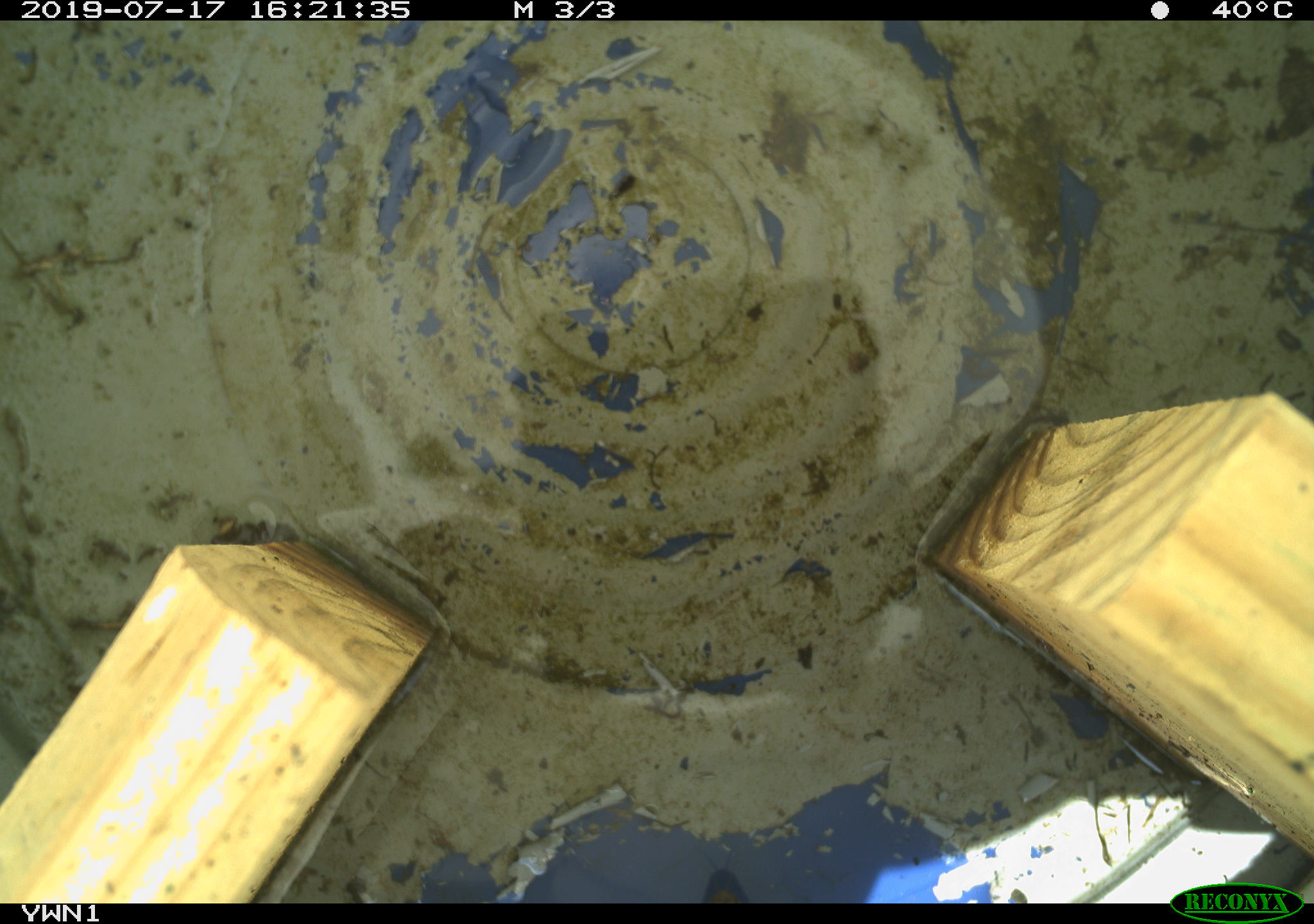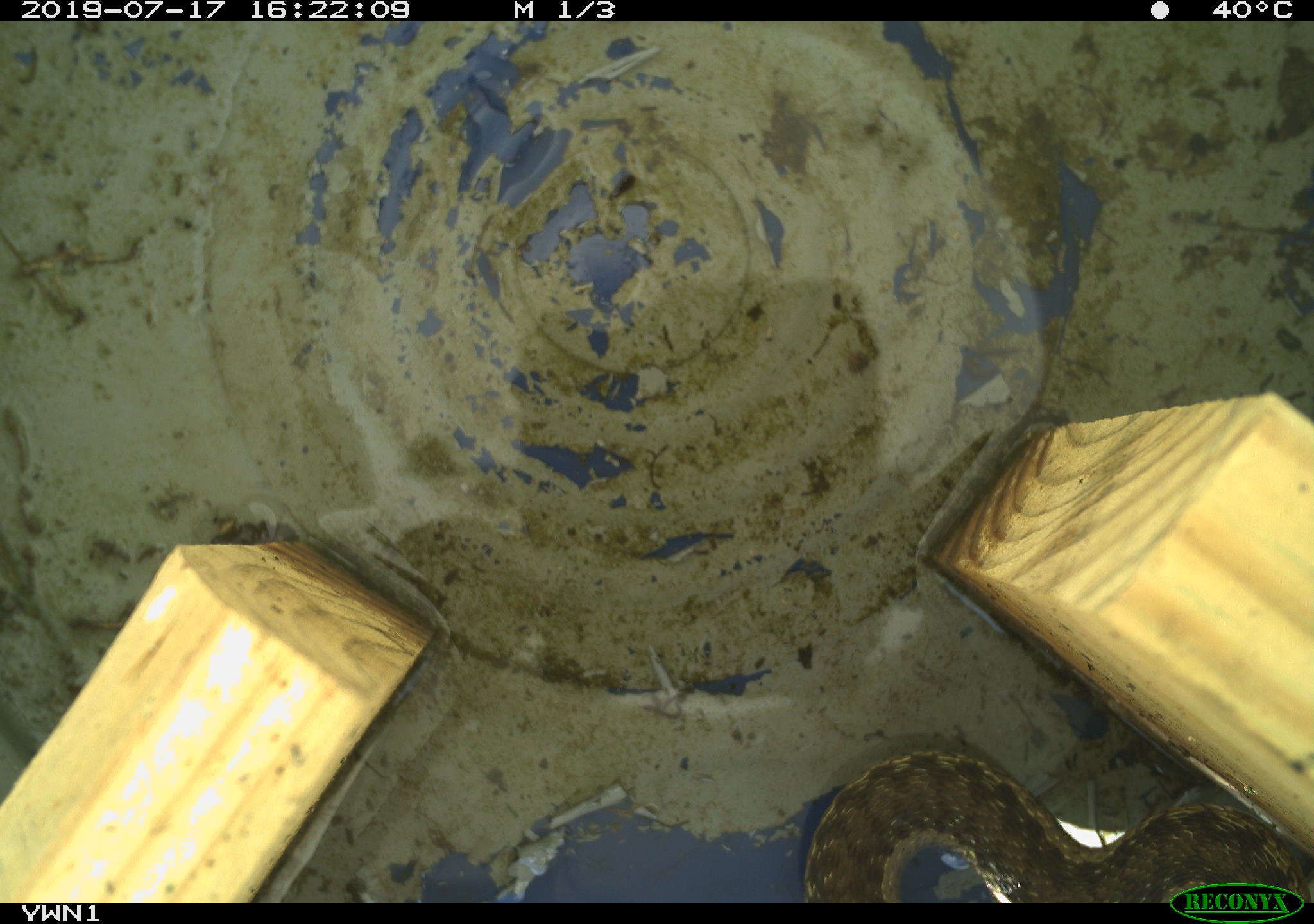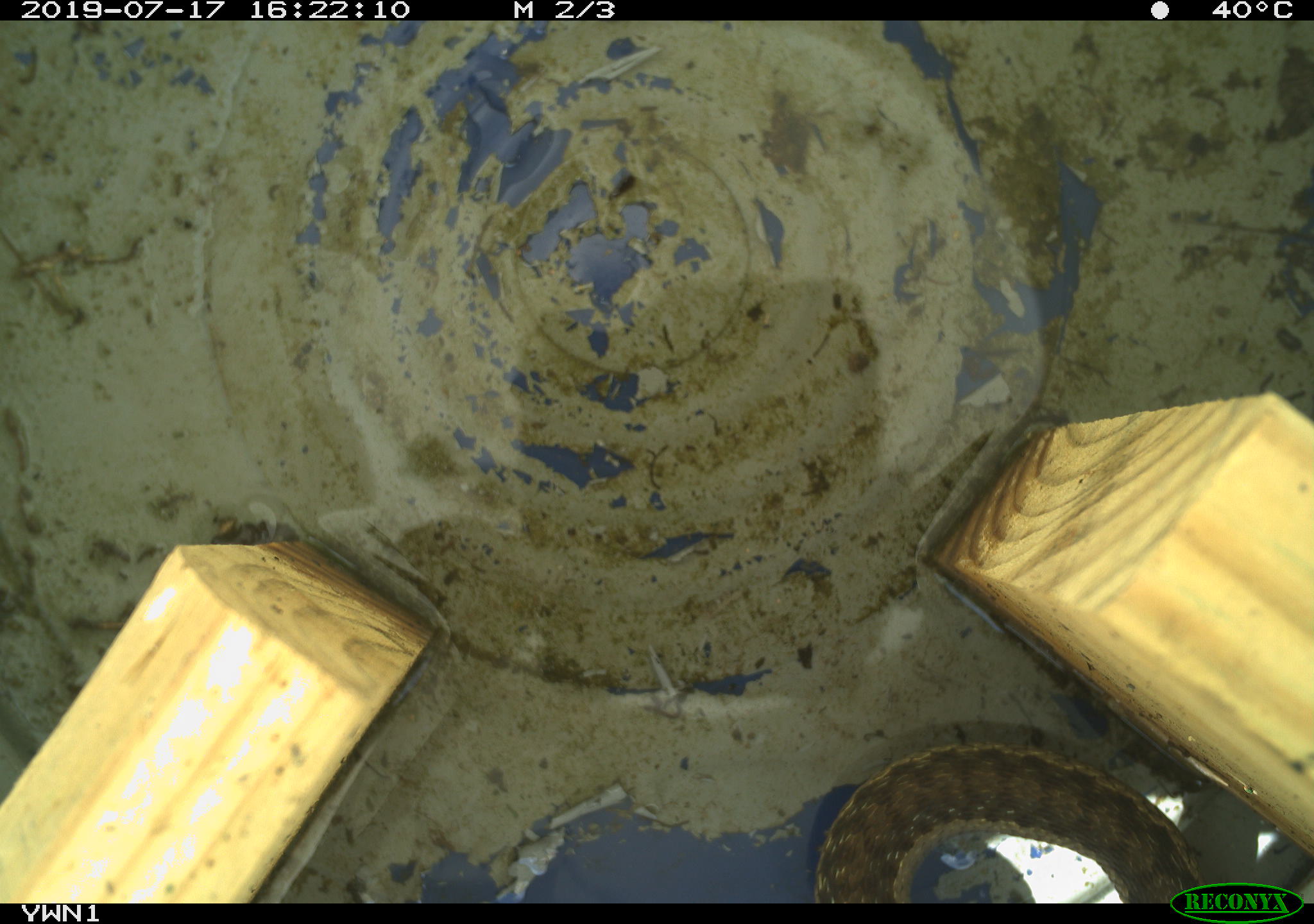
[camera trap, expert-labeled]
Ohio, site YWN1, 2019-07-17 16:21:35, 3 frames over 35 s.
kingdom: Animalia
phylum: Chordata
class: Reptilia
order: Squamata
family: Colubridae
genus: Thamnophis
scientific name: Thamnophis sirtalis sirtalis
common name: eastern gartersnake